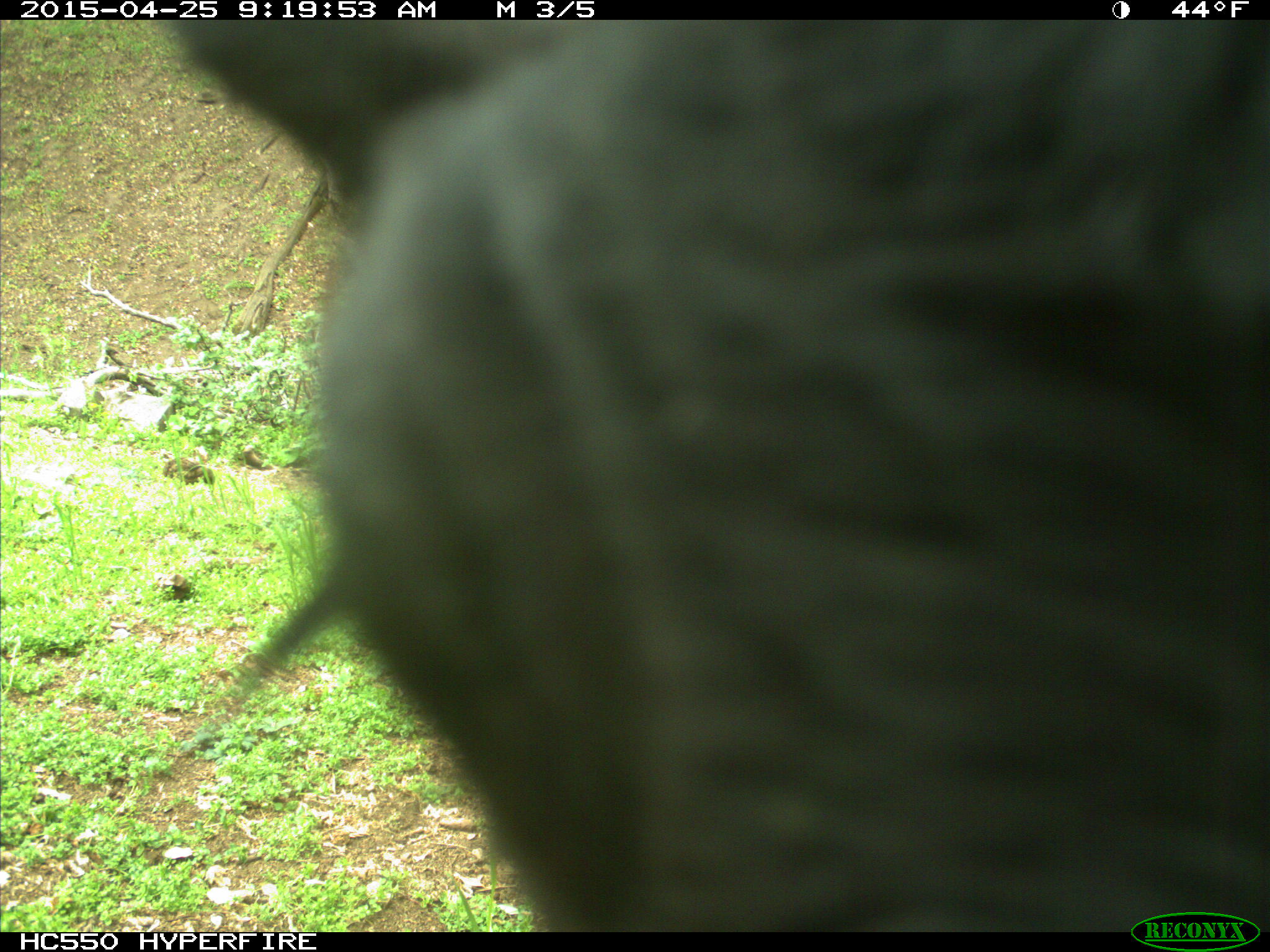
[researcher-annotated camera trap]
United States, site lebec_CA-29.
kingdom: Animalia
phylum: Chordata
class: Mammalia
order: Artiodactyla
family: Bovidae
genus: Bos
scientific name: Bos taurus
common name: domestic cow